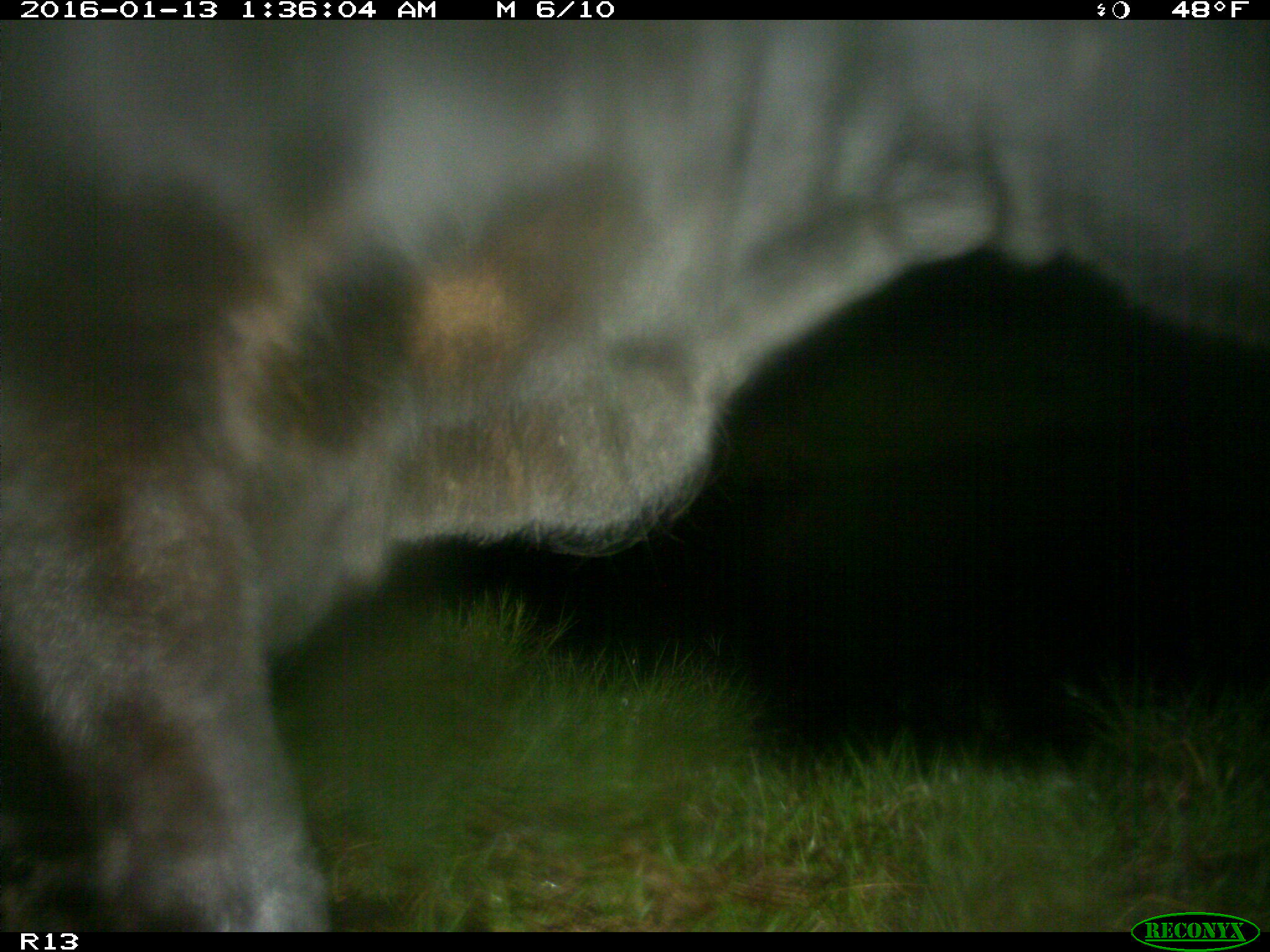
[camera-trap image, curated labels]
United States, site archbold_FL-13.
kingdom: Animalia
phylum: Chordata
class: Mammalia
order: Artiodactyla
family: Bovidae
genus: Bos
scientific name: Bos taurus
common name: domestic cow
Bos taurus (domestic cow).